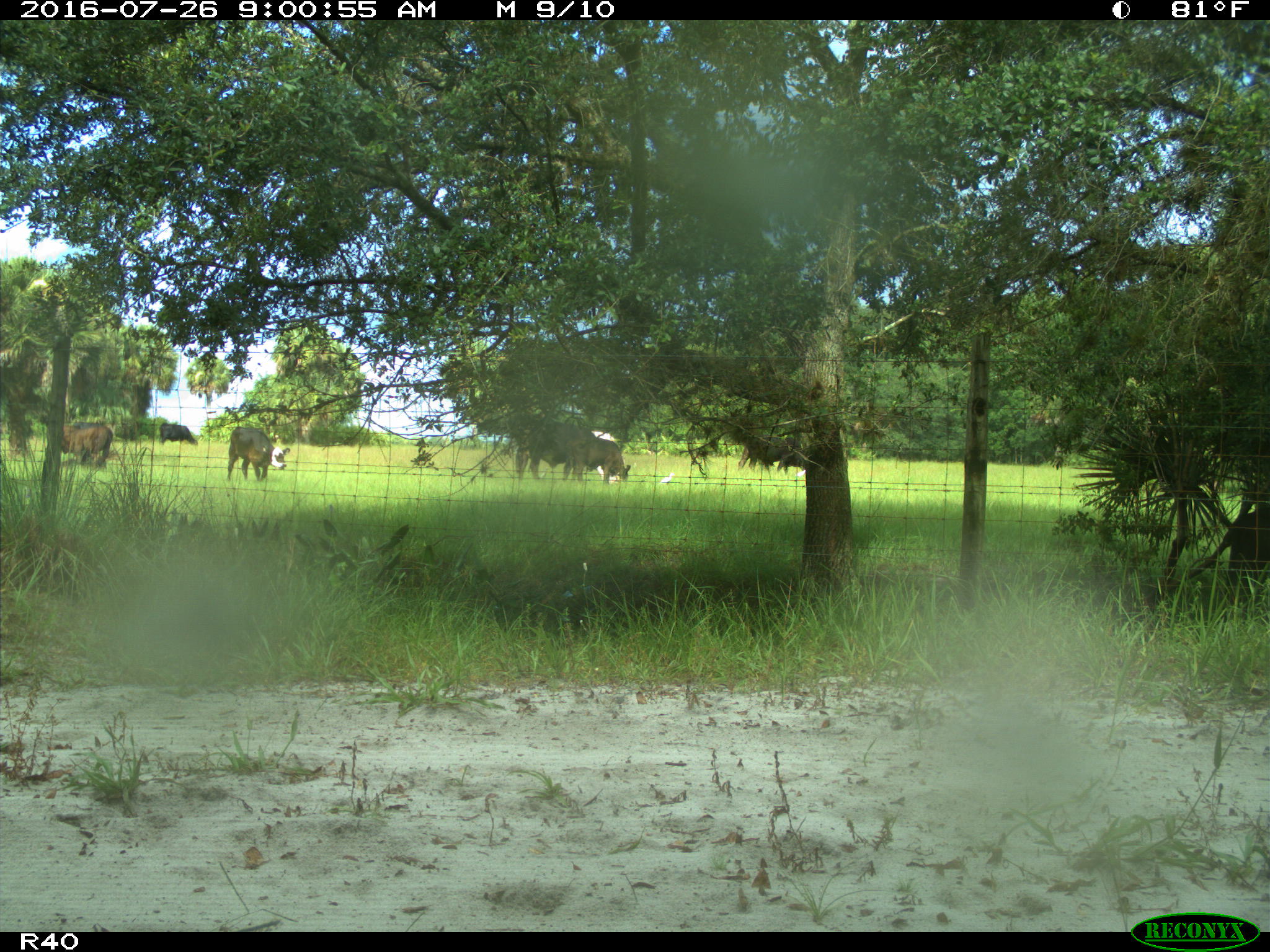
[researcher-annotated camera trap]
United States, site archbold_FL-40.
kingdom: Animalia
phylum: Chordata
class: Mammalia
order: Artiodactyla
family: Bovidae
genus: Bos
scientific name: Bos taurus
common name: domestic cow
Bos taurus (domestic cow).